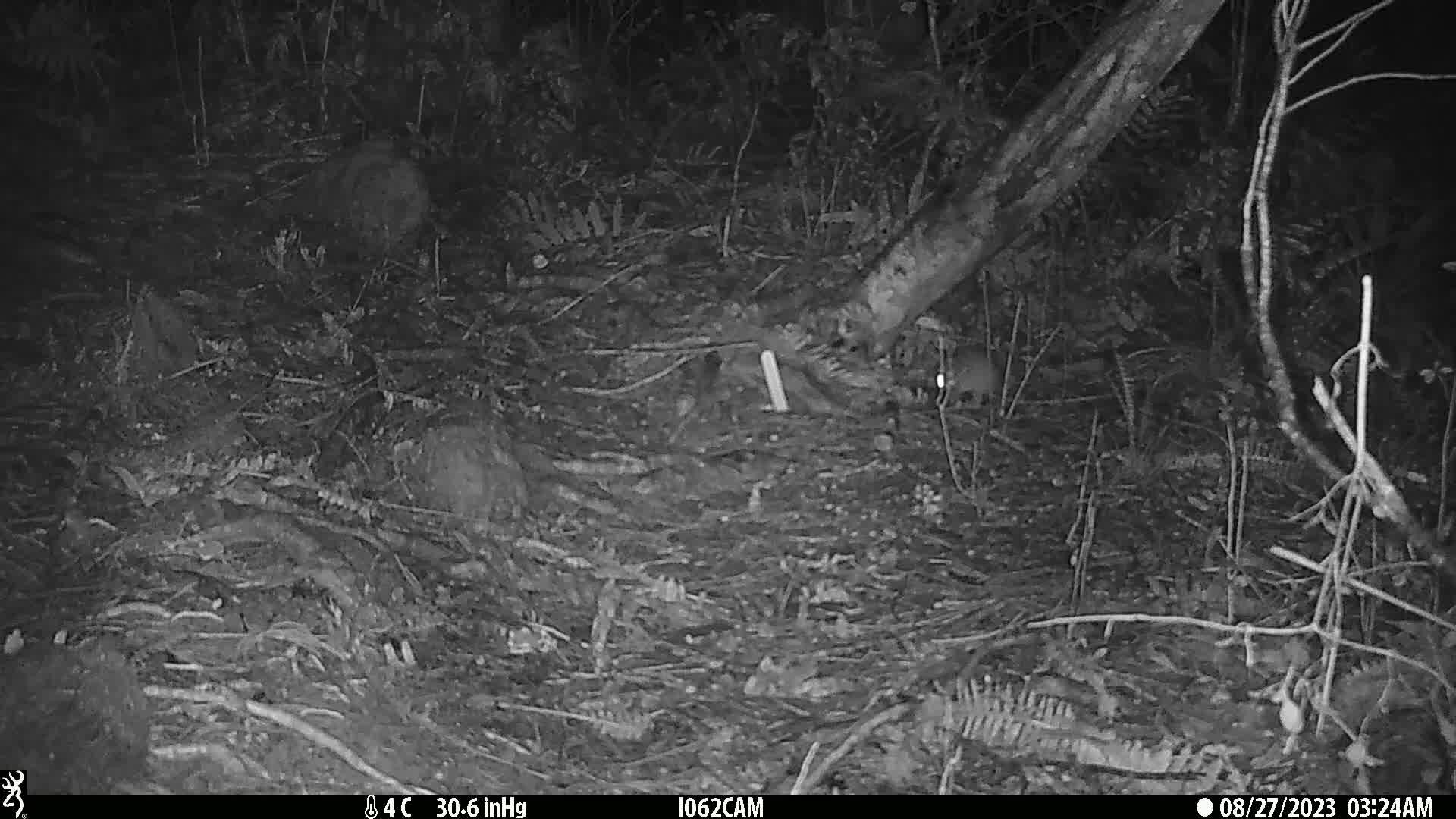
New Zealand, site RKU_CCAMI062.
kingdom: Animalia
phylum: Chordata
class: Mammalia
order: Rodentia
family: Muridae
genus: Rattus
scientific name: Rattus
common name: rat